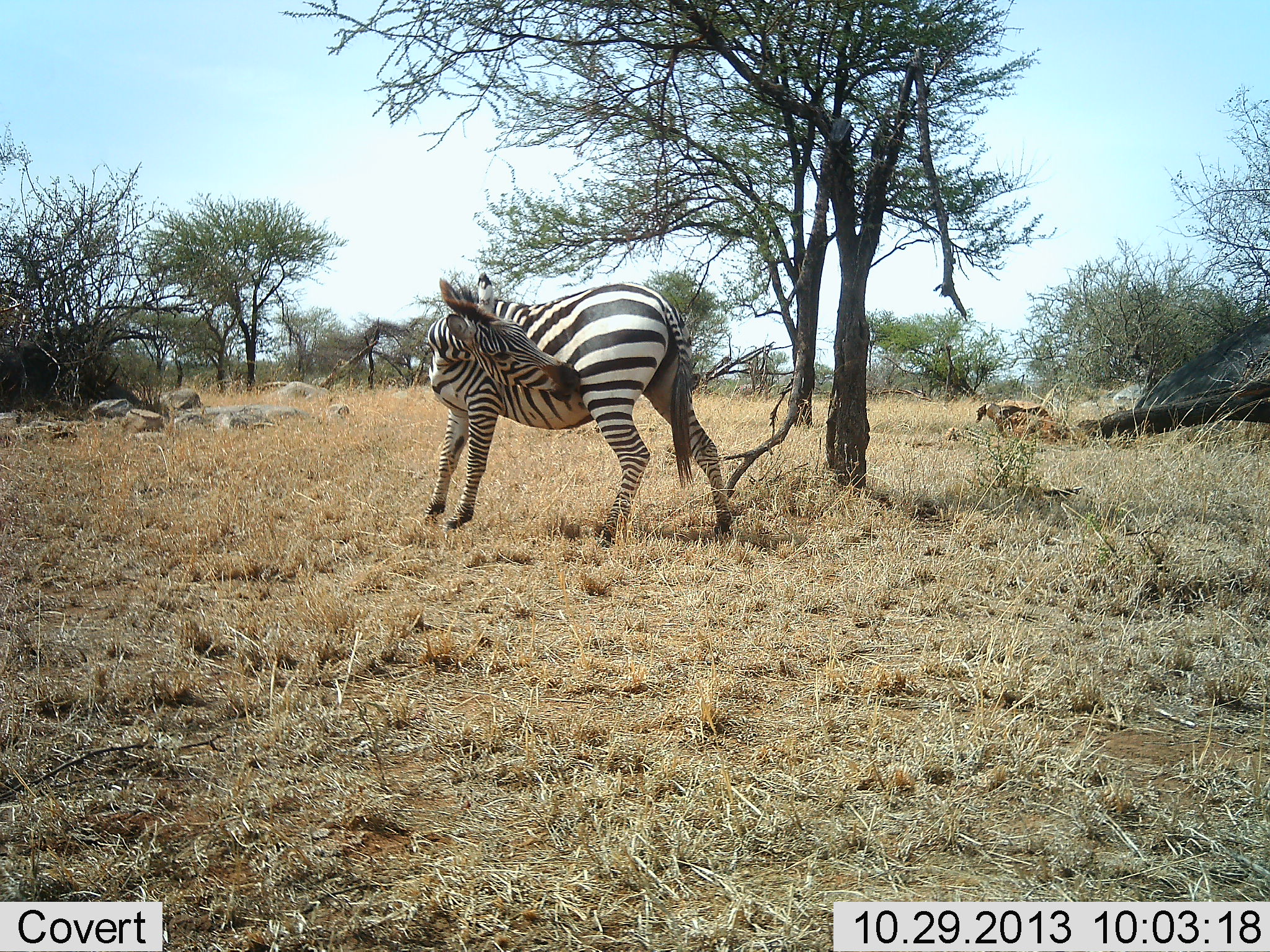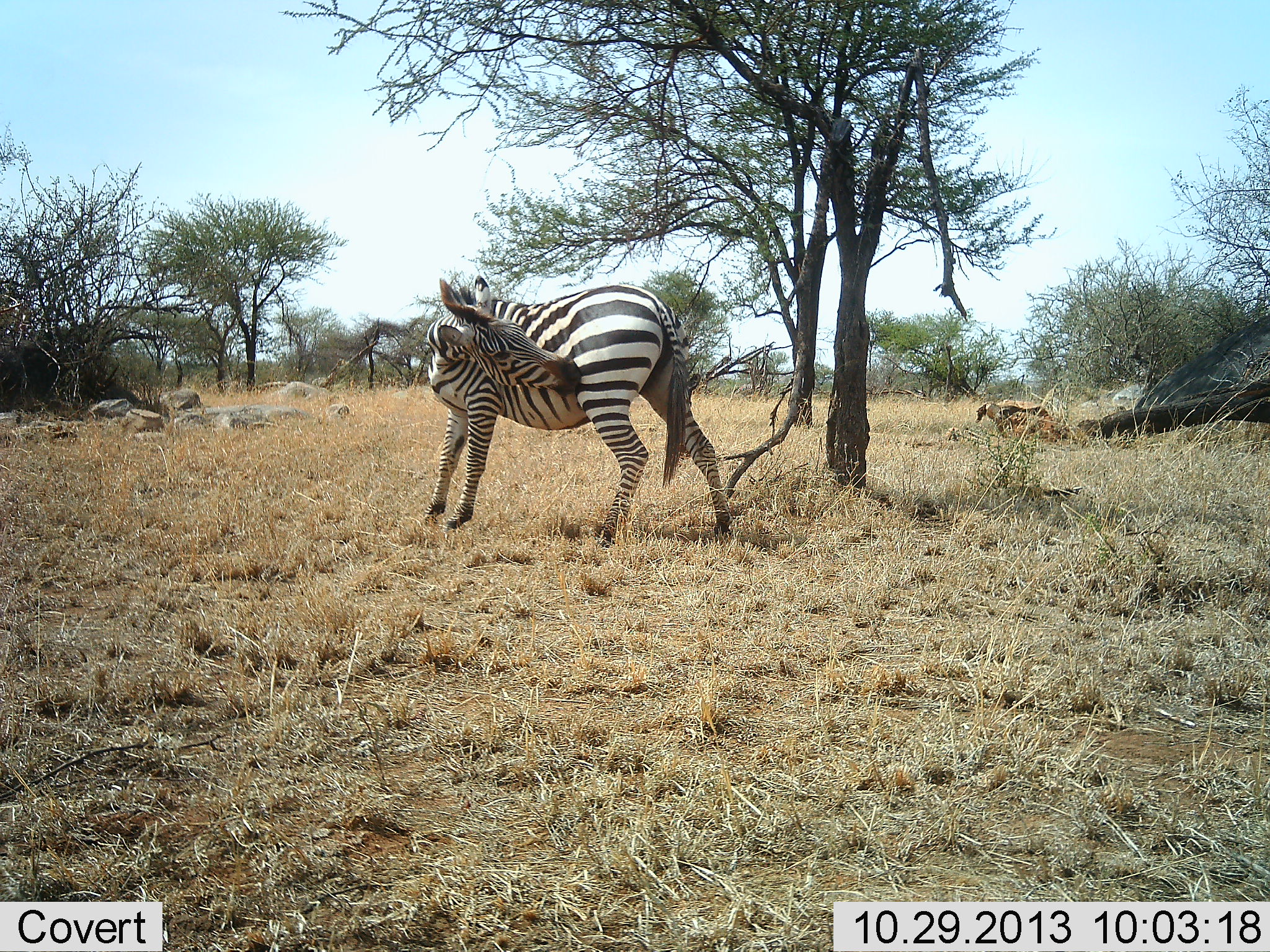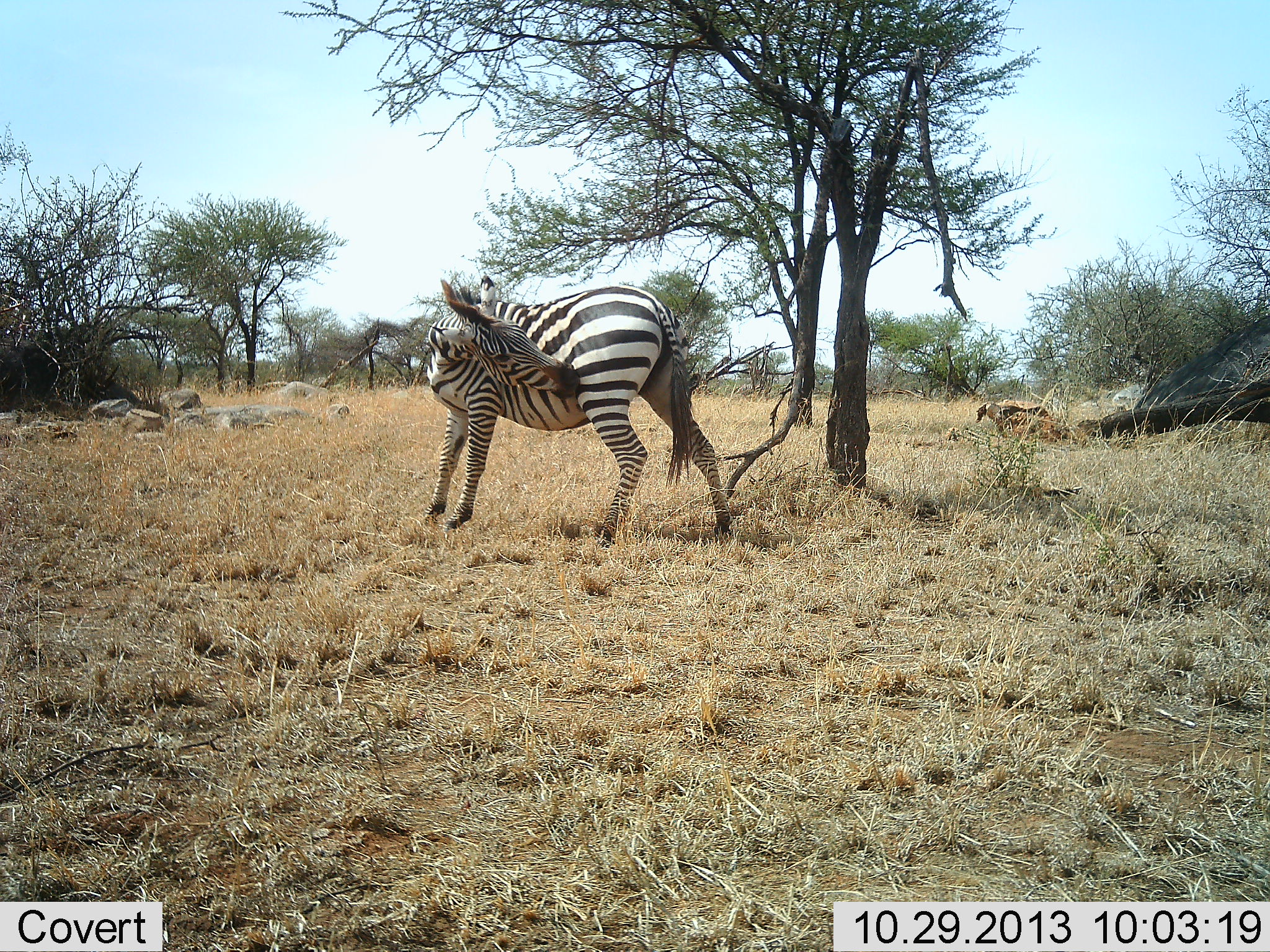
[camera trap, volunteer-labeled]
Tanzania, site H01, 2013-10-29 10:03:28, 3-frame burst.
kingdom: Animalia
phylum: Chordata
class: Mammalia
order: Perissodactyla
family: Equidae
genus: Equus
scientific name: Equus quagga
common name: plains zebra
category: zebra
Zebra (plains zebra) (Equus quagga), count 1. Behavior (volunteer vote fractions): standing 70%, resting 10%, moving 0%, interacting 20%. Young present (vote fraction): 0%. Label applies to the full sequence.